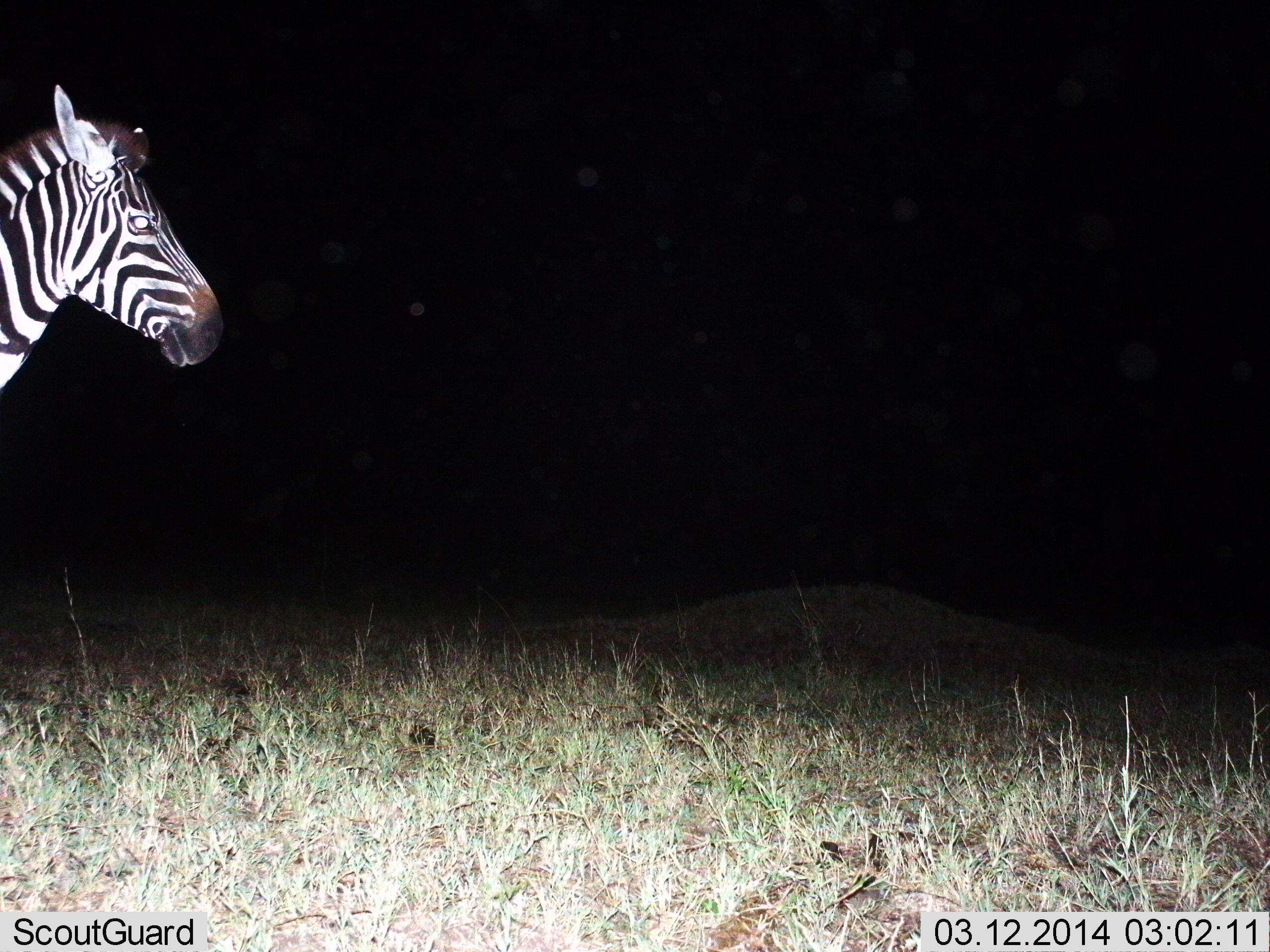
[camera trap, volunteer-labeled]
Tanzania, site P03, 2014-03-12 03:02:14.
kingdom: Animalia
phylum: Chordata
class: Mammalia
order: Perissodactyla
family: Equidae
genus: Equus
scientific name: Equus quagga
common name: plains zebra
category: zebra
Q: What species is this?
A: Zebra (plains zebra) (Equus quagga).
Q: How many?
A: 1.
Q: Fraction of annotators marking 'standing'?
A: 94%.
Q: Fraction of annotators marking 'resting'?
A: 0%.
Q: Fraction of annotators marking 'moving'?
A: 6%.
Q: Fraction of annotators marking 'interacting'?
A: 0%.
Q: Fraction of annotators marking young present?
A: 0%.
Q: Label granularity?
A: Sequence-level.